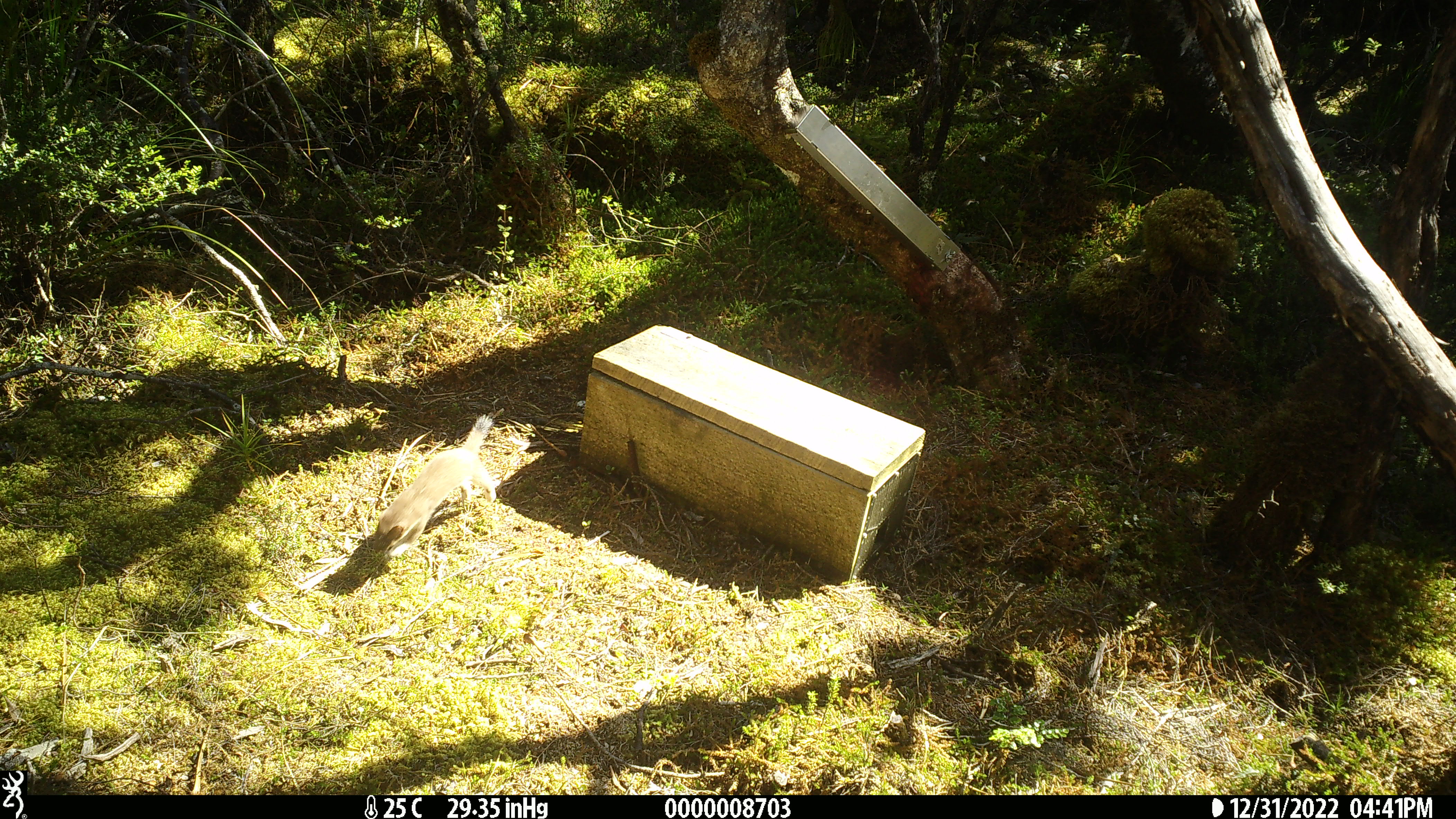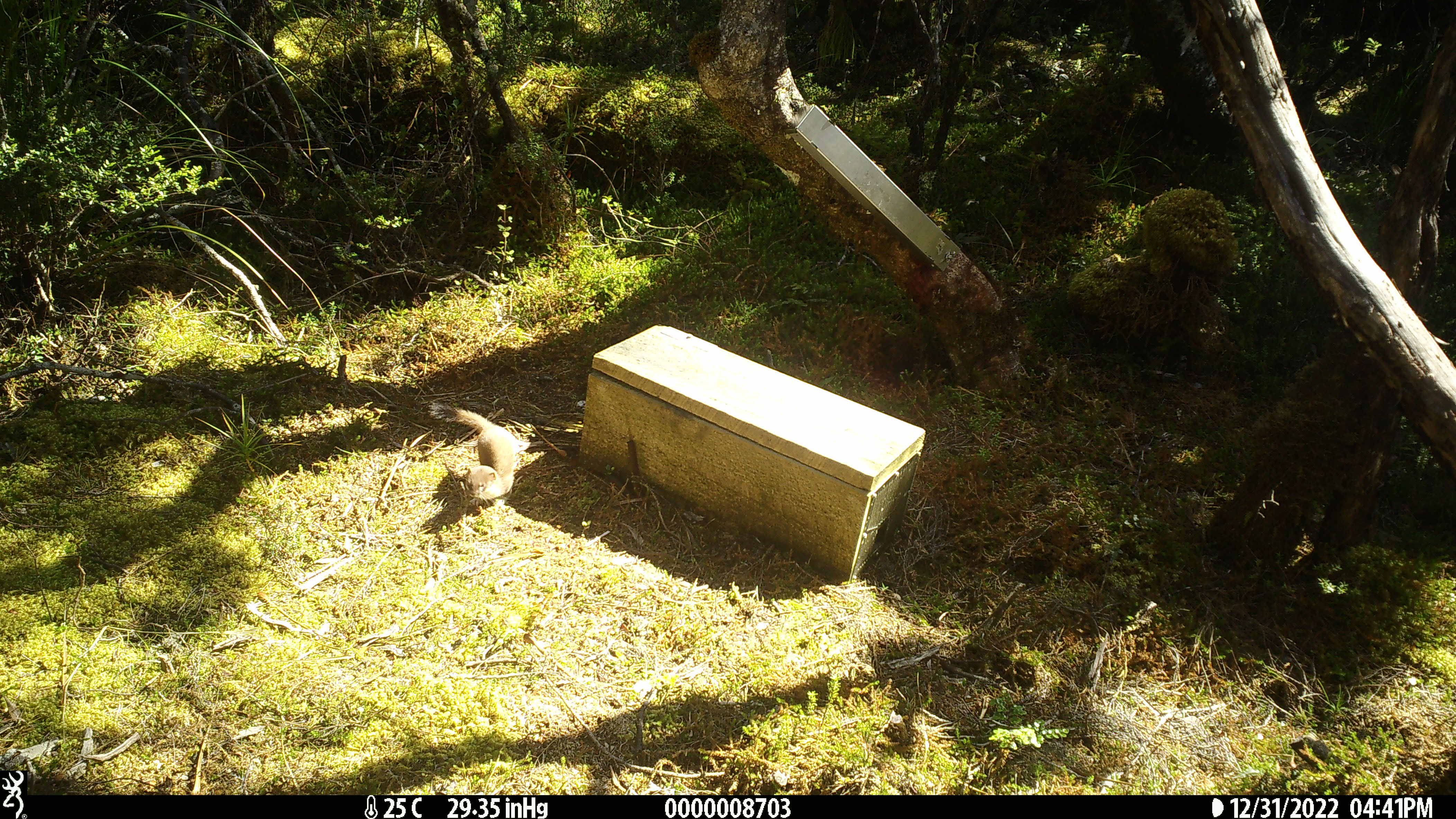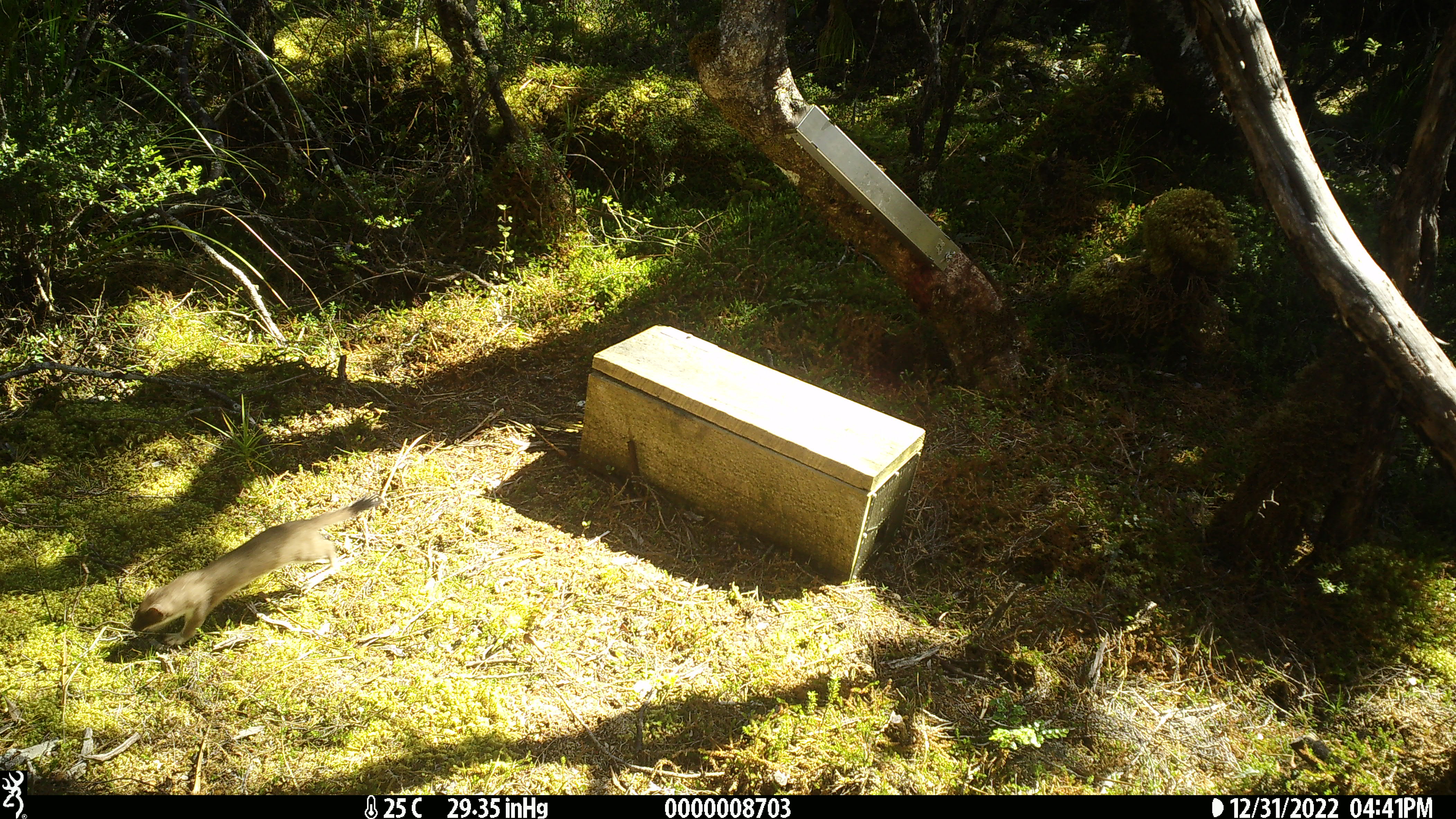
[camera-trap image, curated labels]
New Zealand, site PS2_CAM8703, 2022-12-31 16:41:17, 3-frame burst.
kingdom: Animalia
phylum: Chordata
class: Mammalia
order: Carnivora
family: Mustelidae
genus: Mustela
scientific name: Mustela erminea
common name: stoat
Stoat (Mustela erminea).